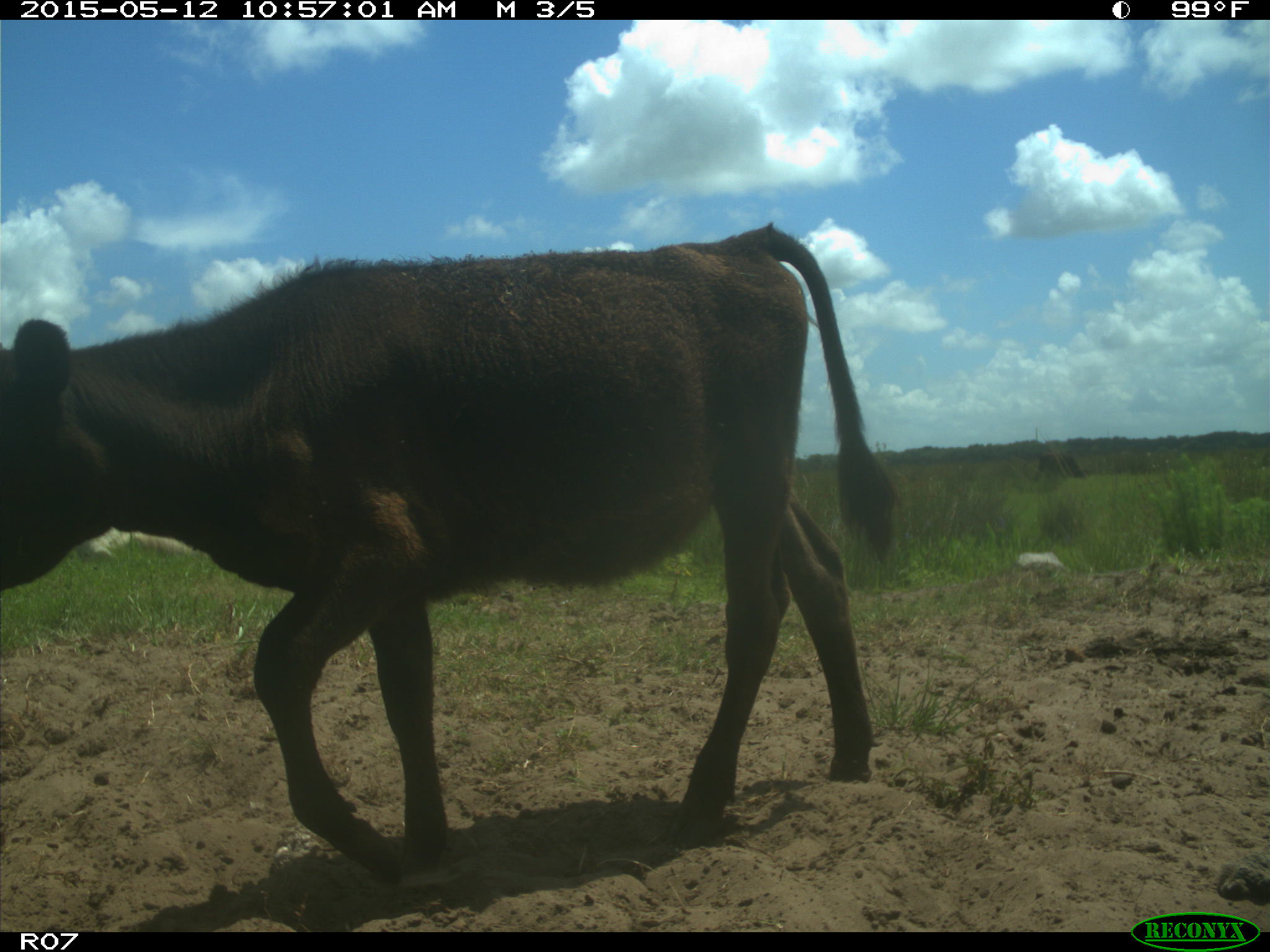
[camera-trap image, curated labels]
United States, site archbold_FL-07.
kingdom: Animalia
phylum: Chordata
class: Mammalia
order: Artiodactyla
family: Bovidae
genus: Bos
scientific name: Bos taurus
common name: domestic cow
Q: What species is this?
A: Bos taurus (domestic cow).